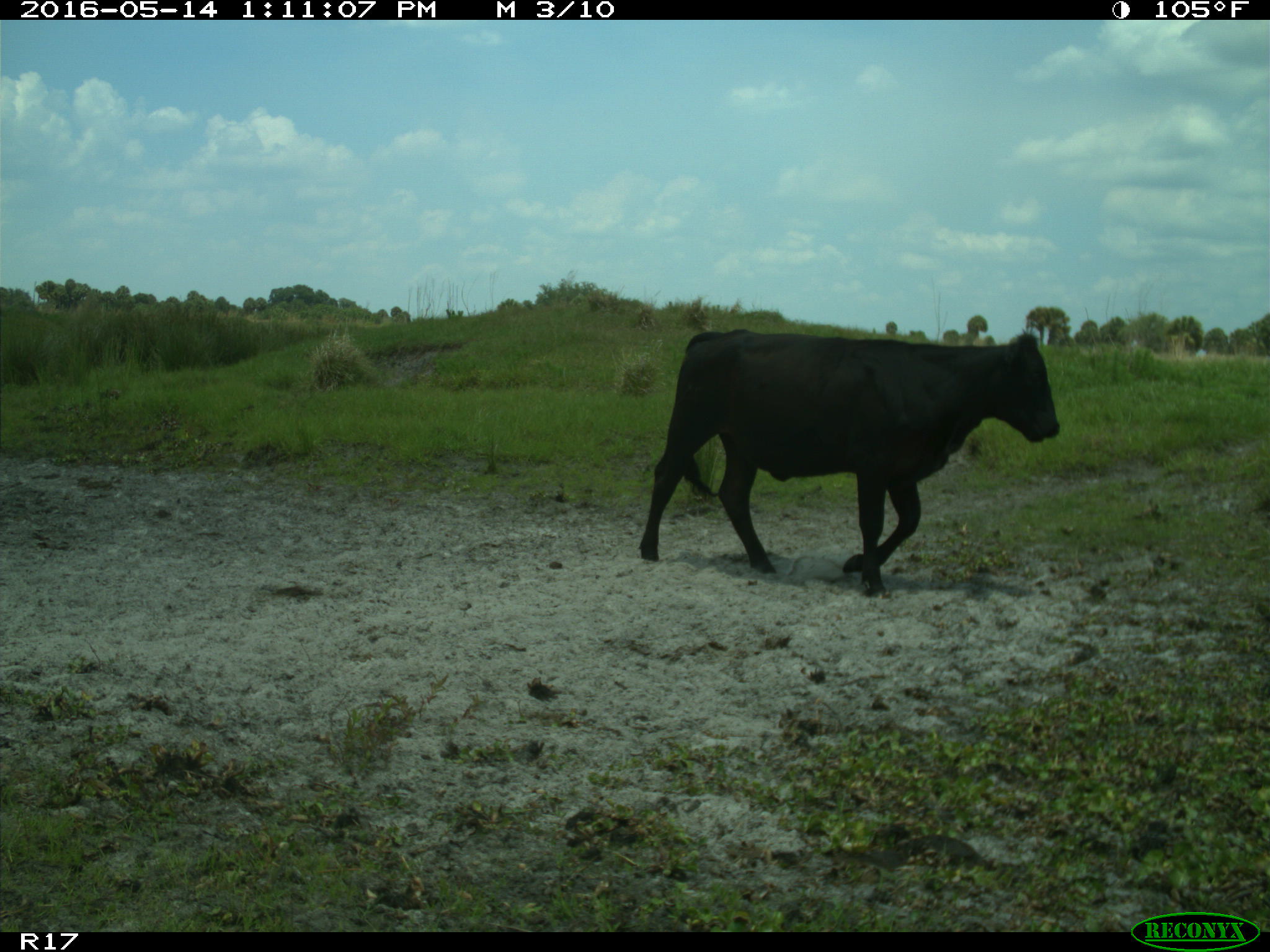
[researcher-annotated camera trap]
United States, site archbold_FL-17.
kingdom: Animalia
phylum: Chordata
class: Mammalia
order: Artiodactyla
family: Bovidae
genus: Bos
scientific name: Bos taurus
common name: domestic cow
Bos taurus (domestic cow).